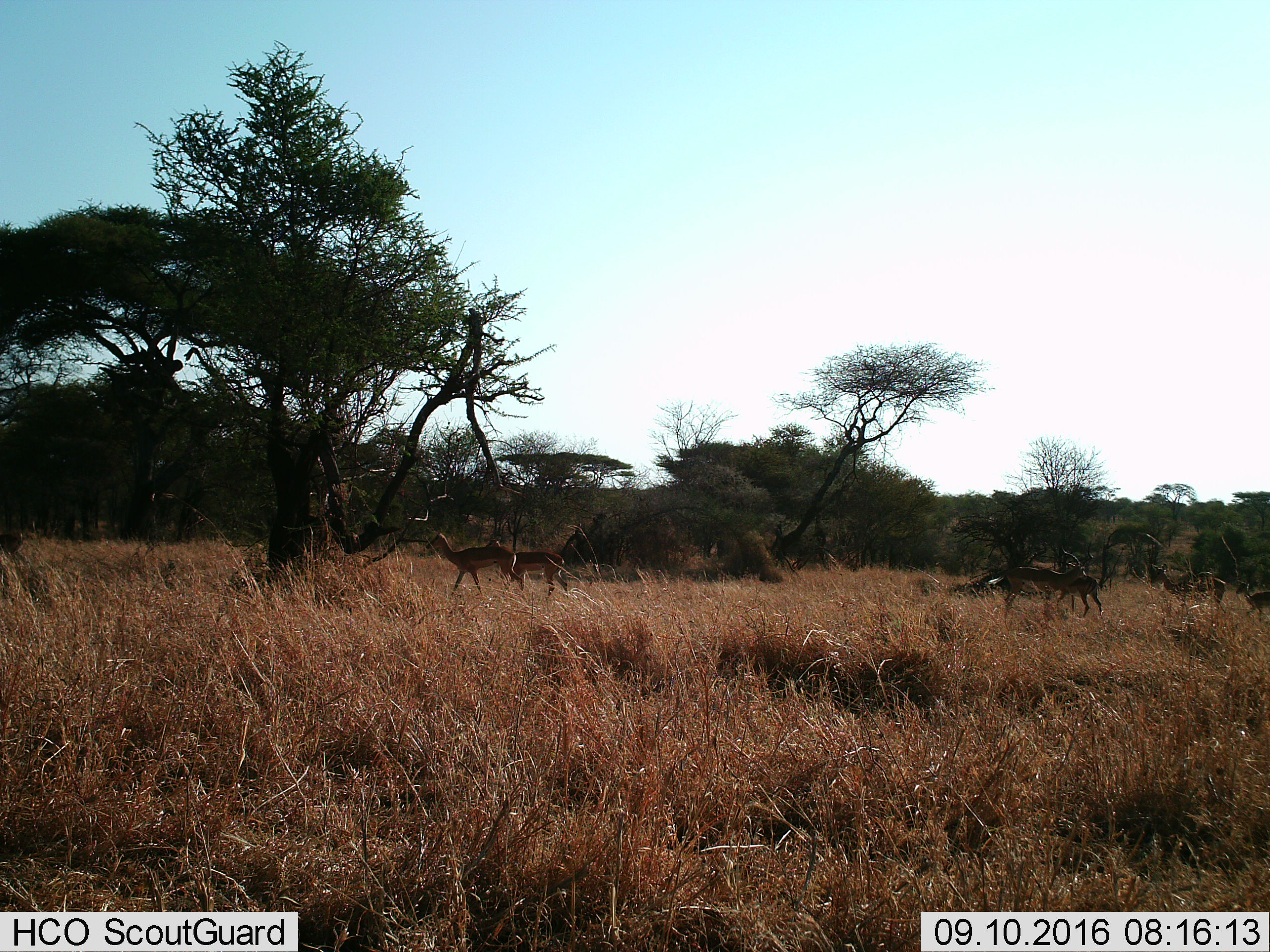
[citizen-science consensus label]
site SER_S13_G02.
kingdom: Animalia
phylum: Chordata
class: Mammalia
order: Artiodactyla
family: Bovidae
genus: Aepyceros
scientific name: Aepyceros melampus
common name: impala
Impala (Aepyceros melampus), count 6. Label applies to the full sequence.